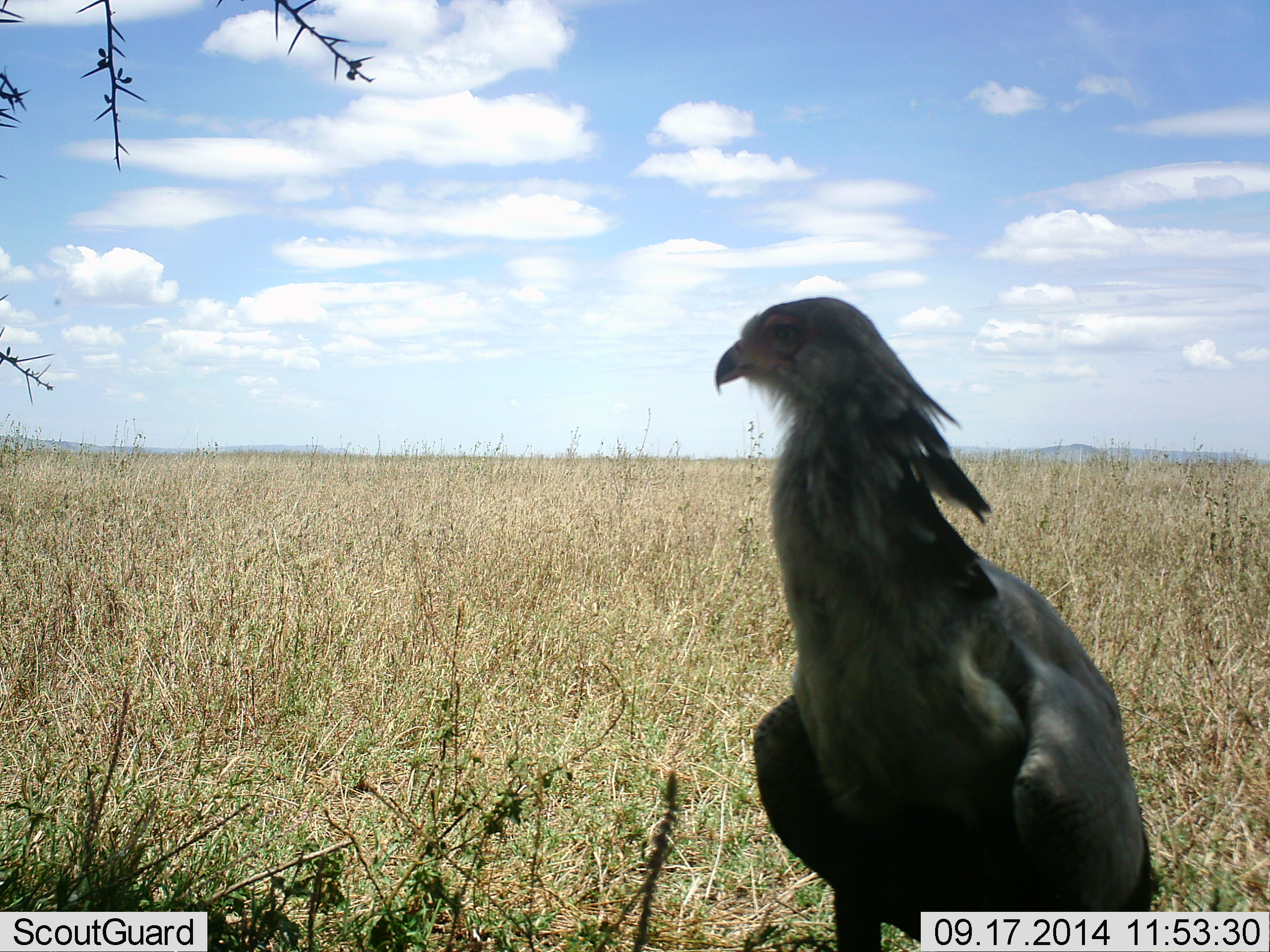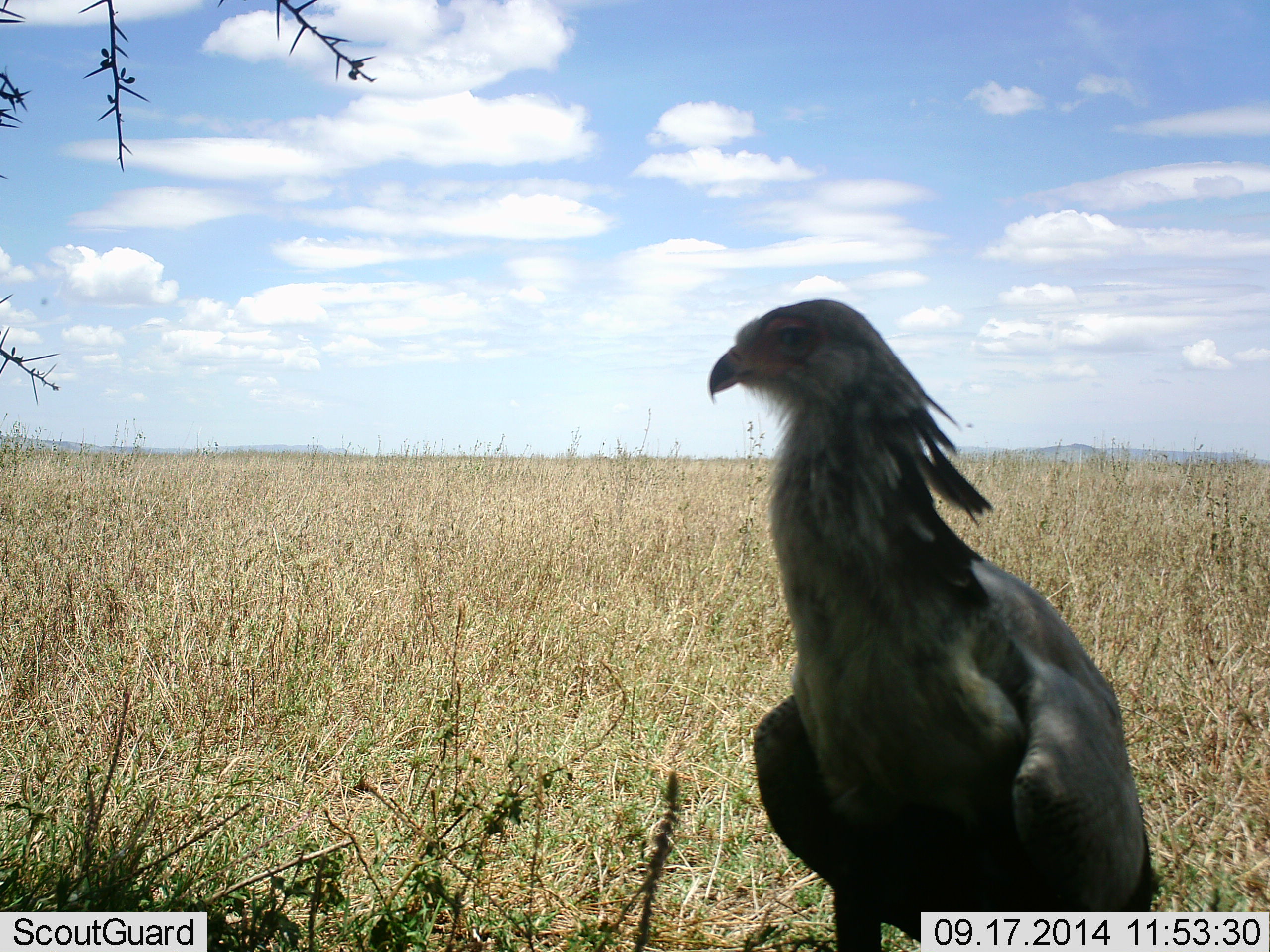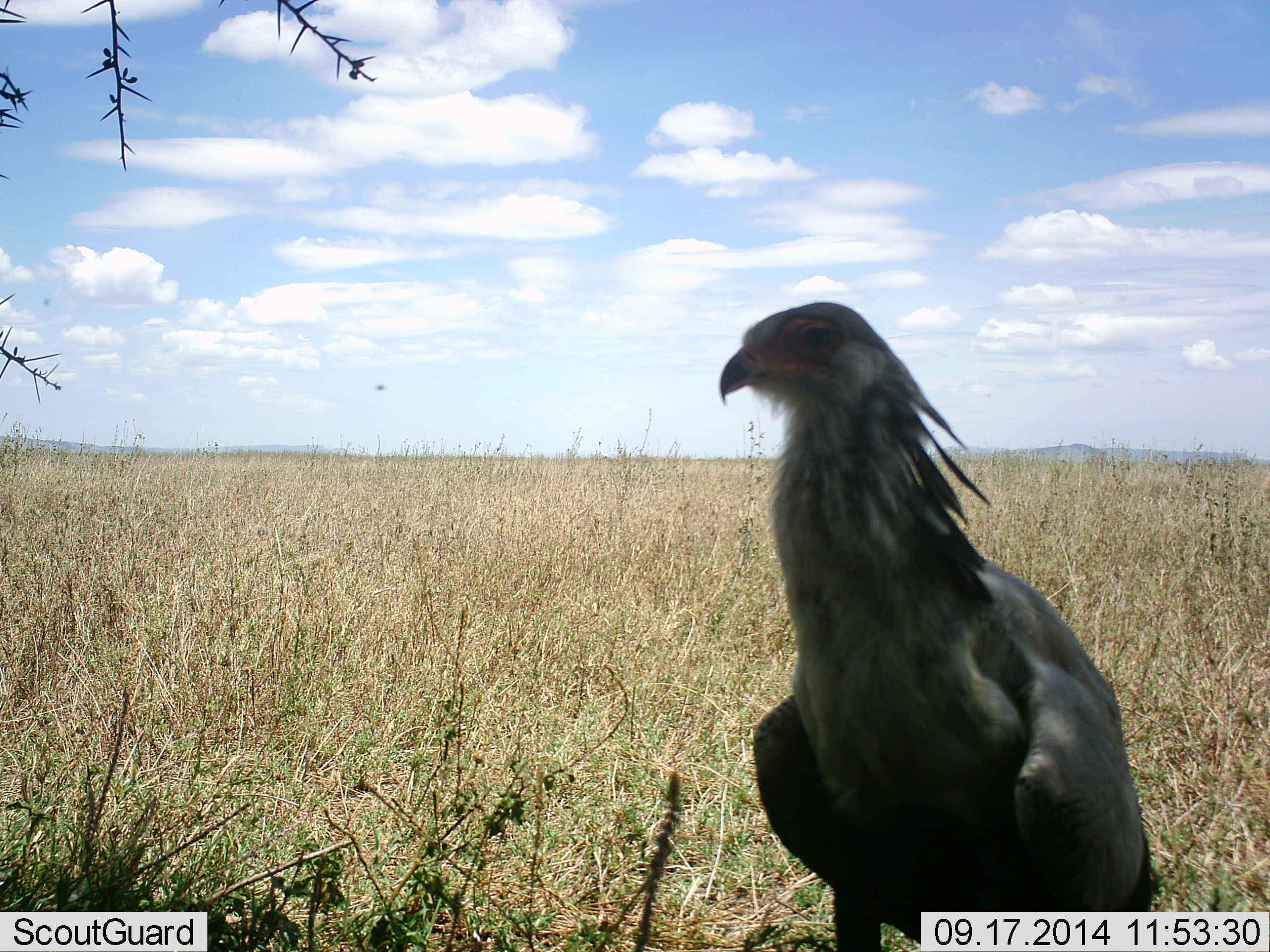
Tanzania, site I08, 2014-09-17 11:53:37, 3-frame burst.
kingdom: Animalia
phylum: Chordata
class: Aves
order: Accipitriformes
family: Sagittariidae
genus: Sagittarius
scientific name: Sagittarius serpentarius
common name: secretary bird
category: secretarybird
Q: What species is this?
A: Secretarybird (secretary bird) (Sagittarius serpentarius).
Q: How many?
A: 1.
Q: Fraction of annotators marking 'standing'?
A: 90%.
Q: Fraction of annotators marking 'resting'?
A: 20%.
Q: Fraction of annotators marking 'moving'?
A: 0%.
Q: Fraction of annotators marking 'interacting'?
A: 0%.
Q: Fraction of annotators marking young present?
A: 0%.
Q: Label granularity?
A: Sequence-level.